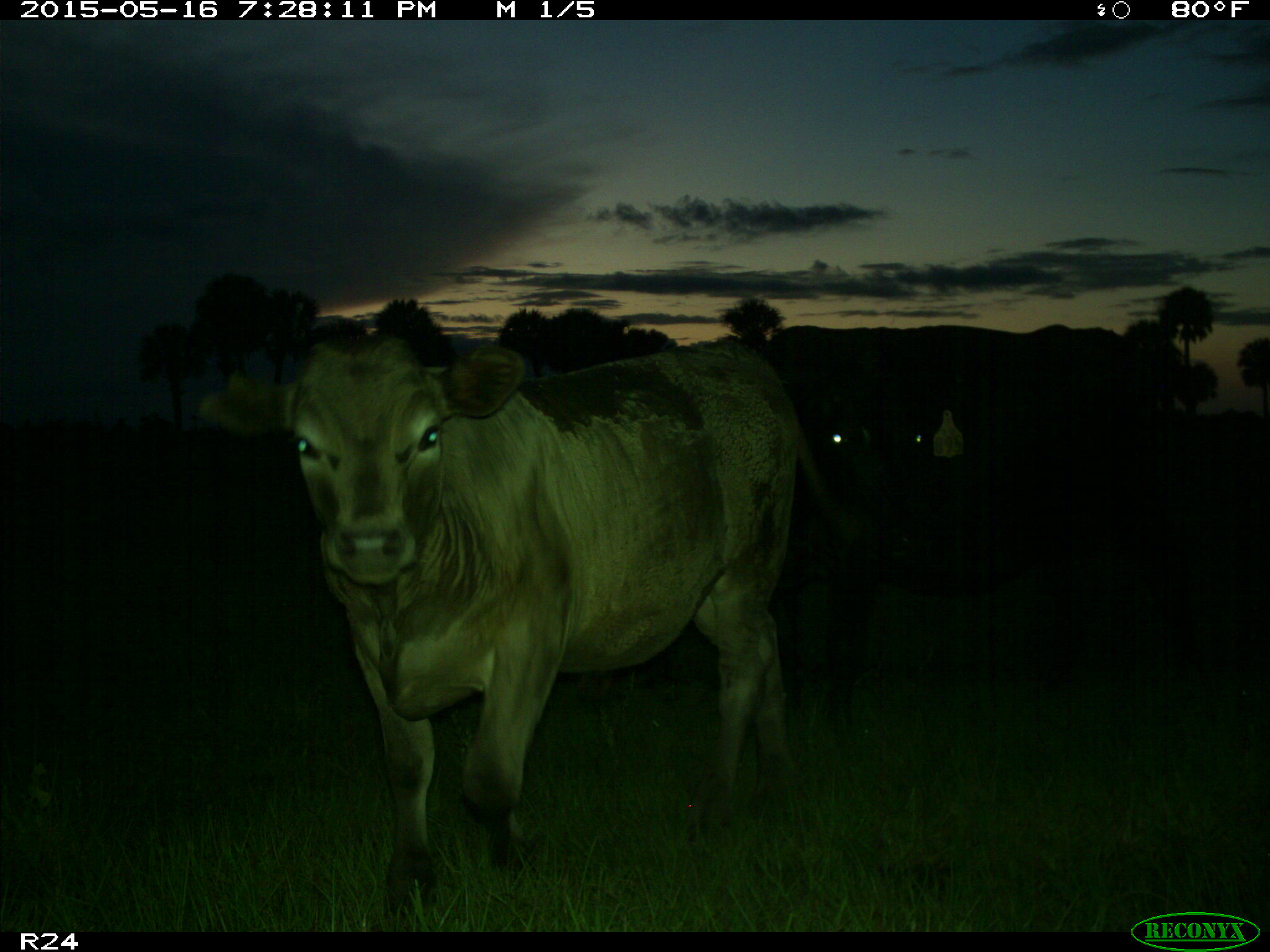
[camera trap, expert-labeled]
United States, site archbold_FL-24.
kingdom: Animalia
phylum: Chordata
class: Mammalia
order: Artiodactyla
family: Bovidae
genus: Bos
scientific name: Bos taurus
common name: domestic cow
Bos taurus (domestic cow).